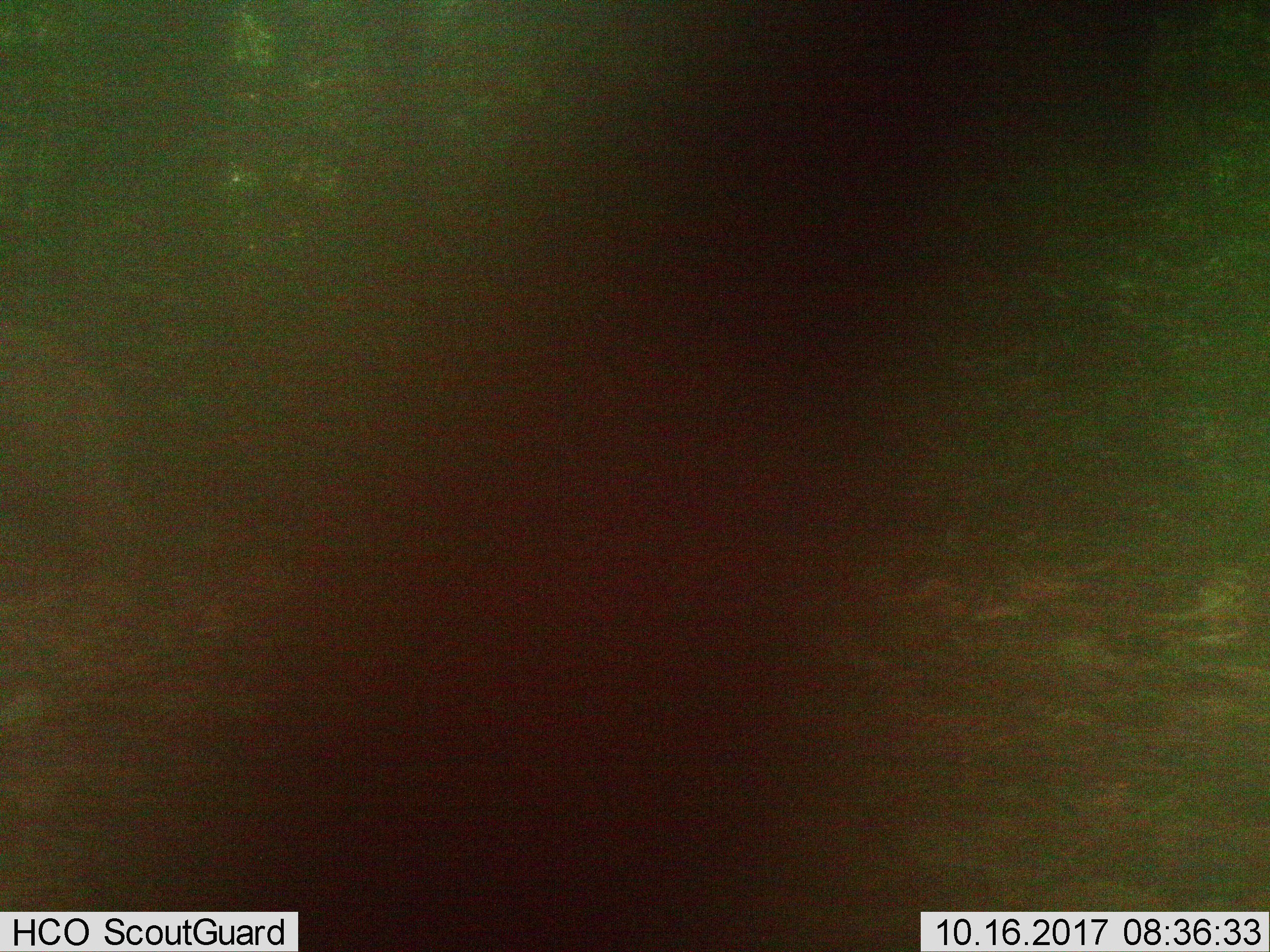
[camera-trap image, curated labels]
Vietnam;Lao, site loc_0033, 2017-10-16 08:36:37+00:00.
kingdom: Animalia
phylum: Chordata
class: Mammalia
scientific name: Mammalia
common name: mammal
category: unidentified mammal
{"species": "unidentified mammal (mammal) (Mammalia)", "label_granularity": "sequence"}